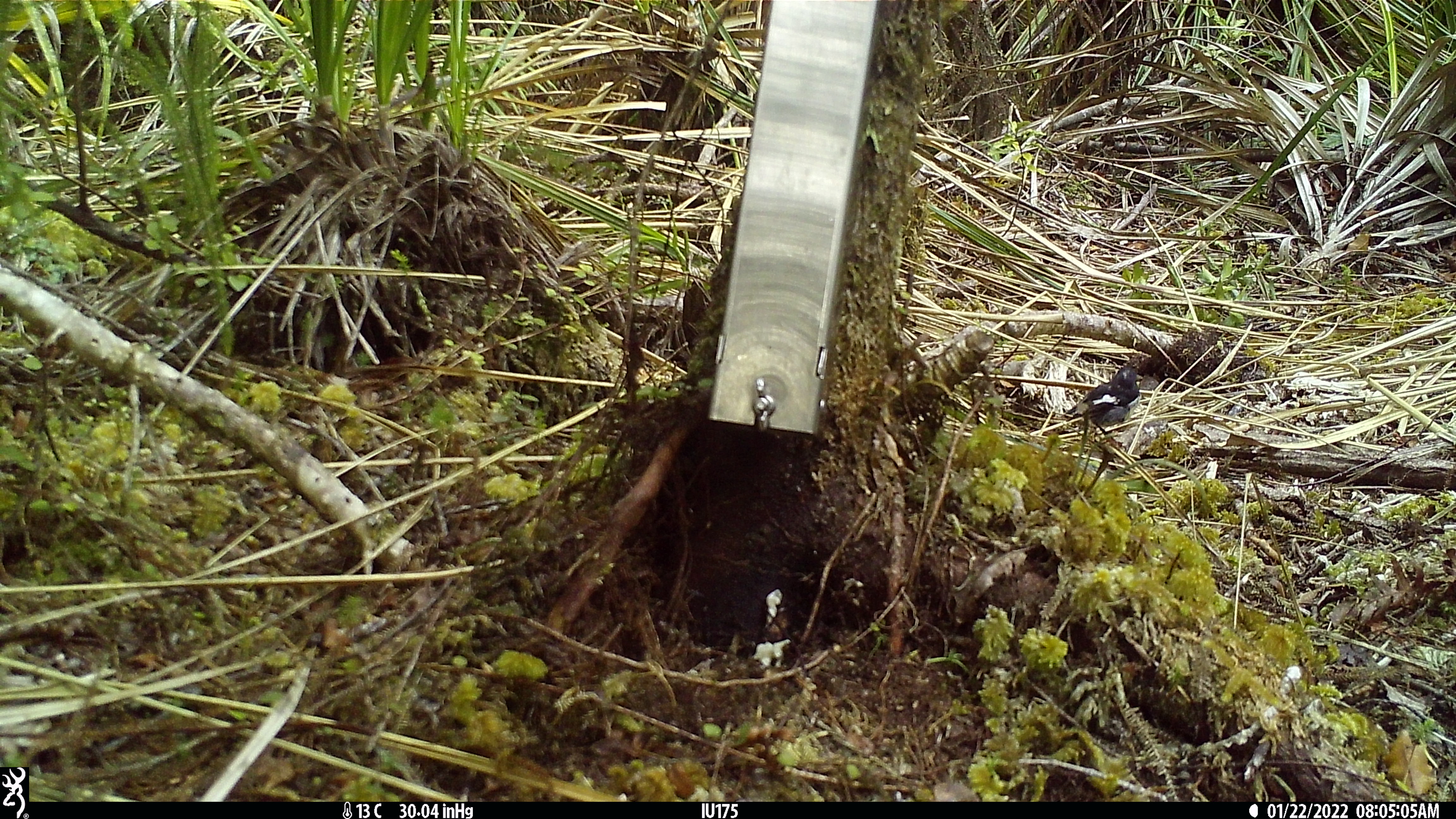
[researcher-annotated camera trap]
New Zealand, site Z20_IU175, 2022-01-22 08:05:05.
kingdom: Animalia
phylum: Chordata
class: Aves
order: Passeriformes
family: Petroicidae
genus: Petroica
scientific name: Petroica macrocephala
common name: tomtit